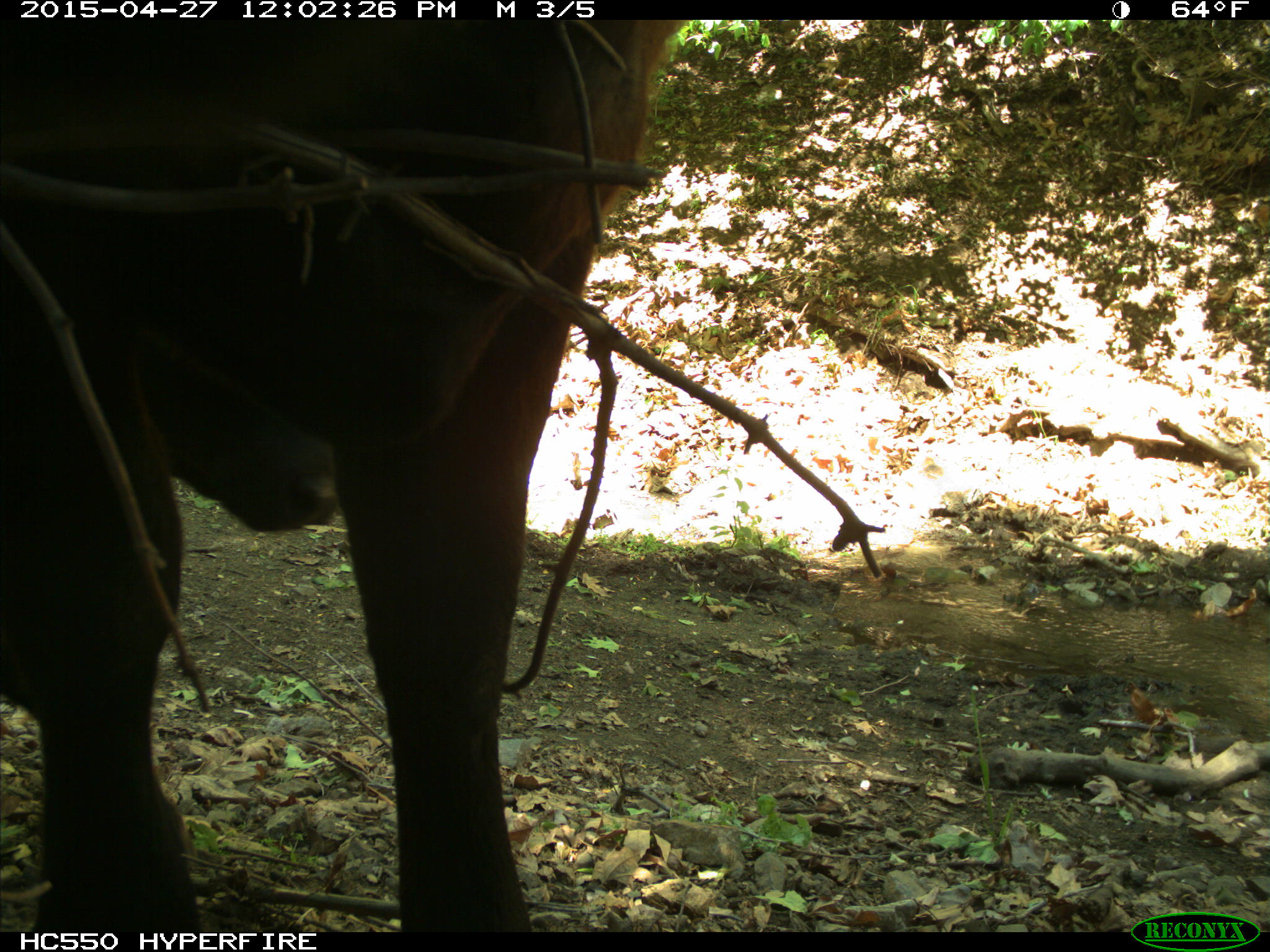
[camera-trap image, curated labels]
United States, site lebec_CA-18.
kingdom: Animalia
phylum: Chordata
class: Mammalia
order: Artiodactyla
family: Bovidae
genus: Bos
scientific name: Bos taurus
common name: domestic cow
Bos taurus (domestic cow).